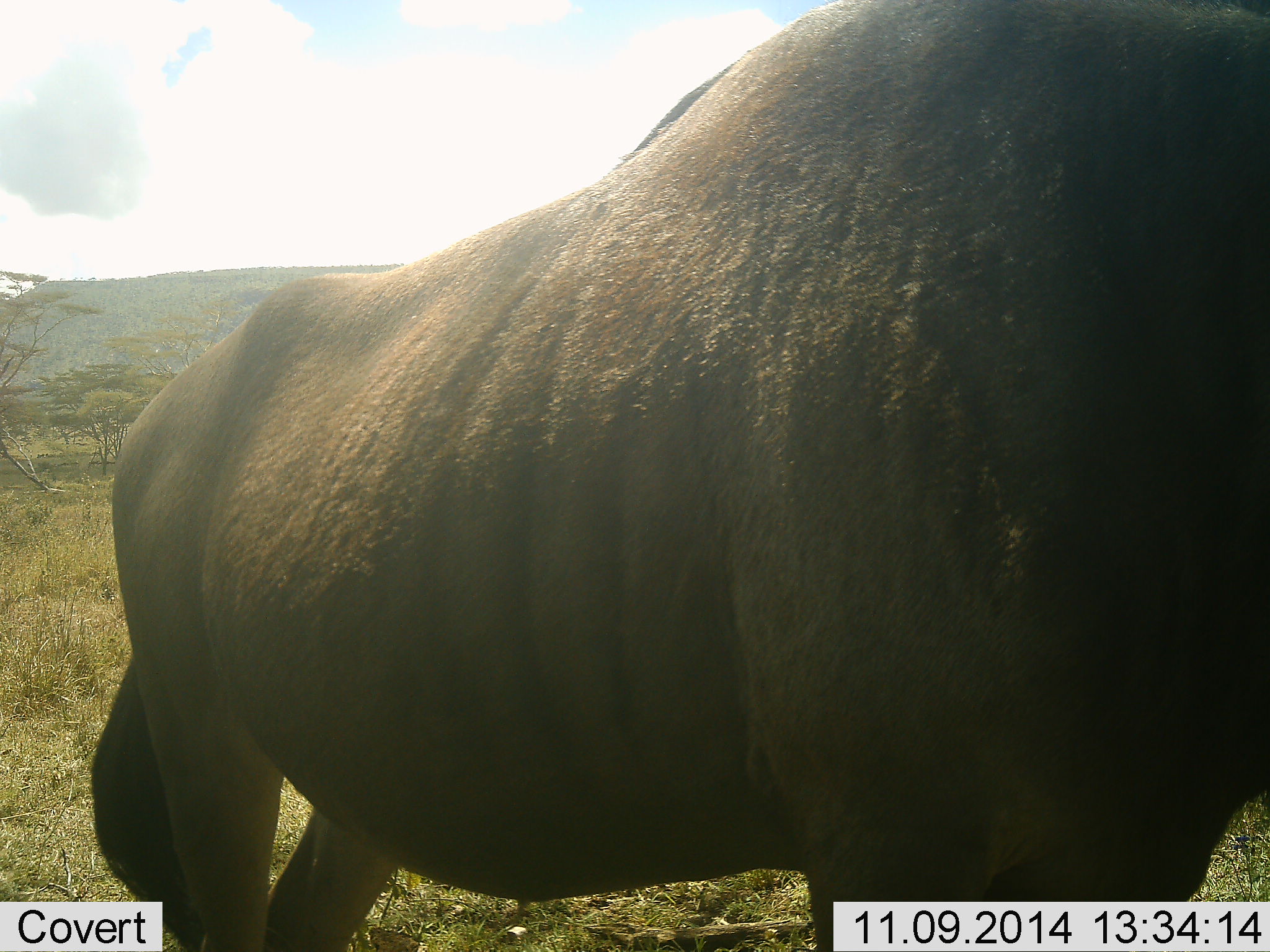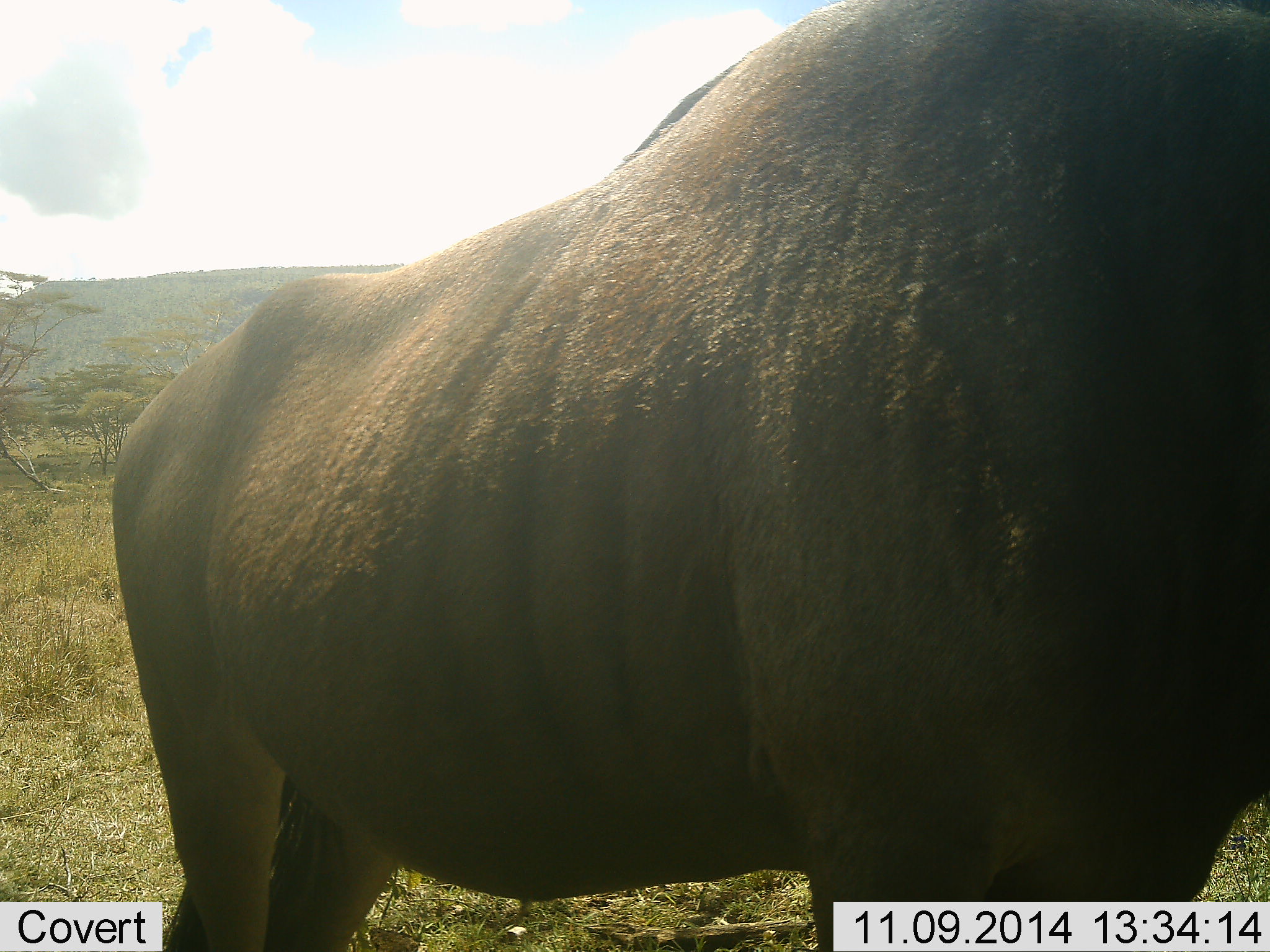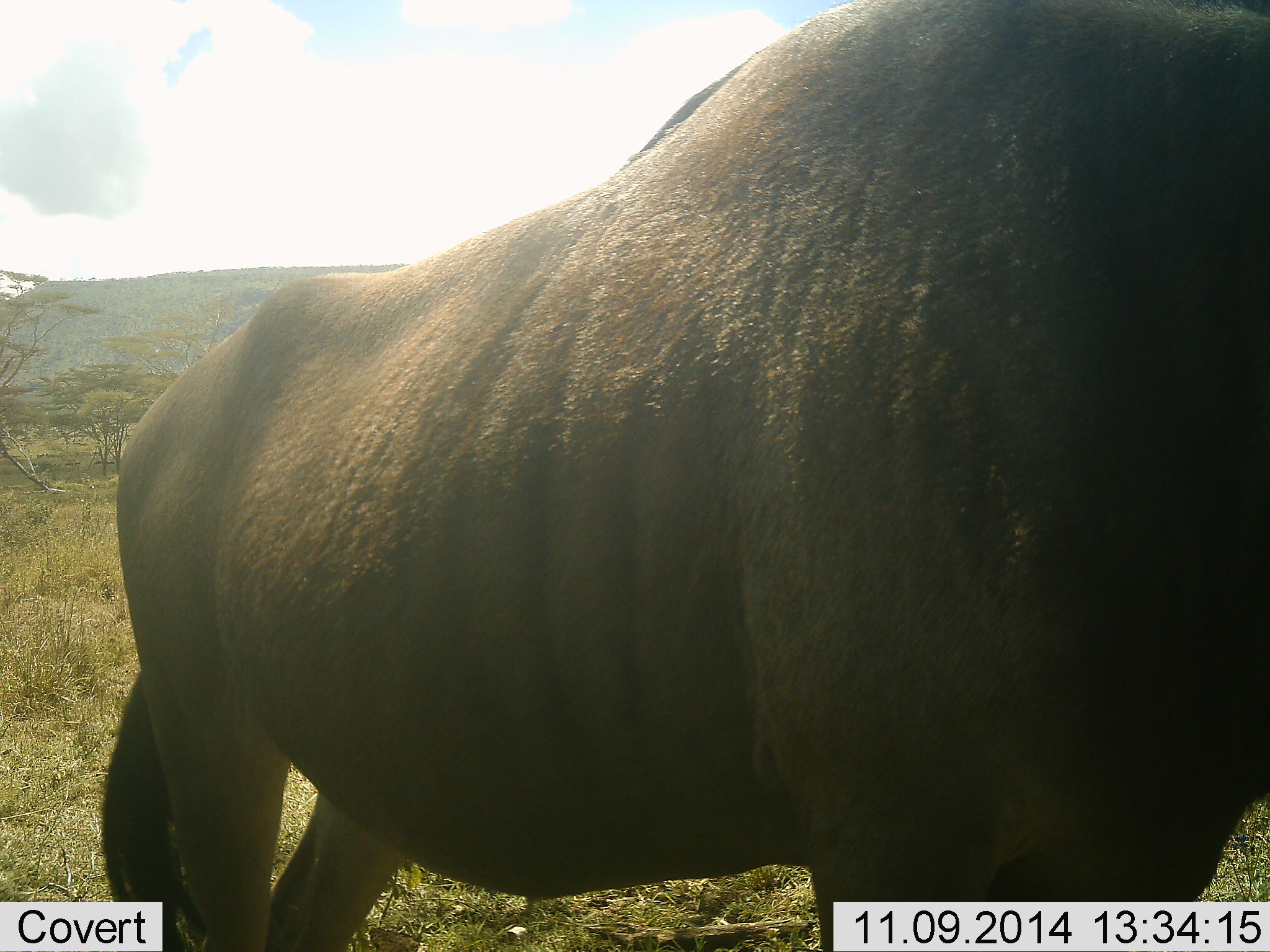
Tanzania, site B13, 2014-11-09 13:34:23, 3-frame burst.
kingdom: Animalia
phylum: Chordata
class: Mammalia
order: Artiodactyla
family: Bovidae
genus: Connochaetes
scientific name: Connochaetes taurinus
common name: blue wildebeest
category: wildebeest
Wildebeest (blue wildebeest) (Connochaetes taurinus), count 1. Behavior (volunteer vote fractions): standing 100%, resting 0%, moving 0%, interacting 0%. Young present (vote fraction): 0%. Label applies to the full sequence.